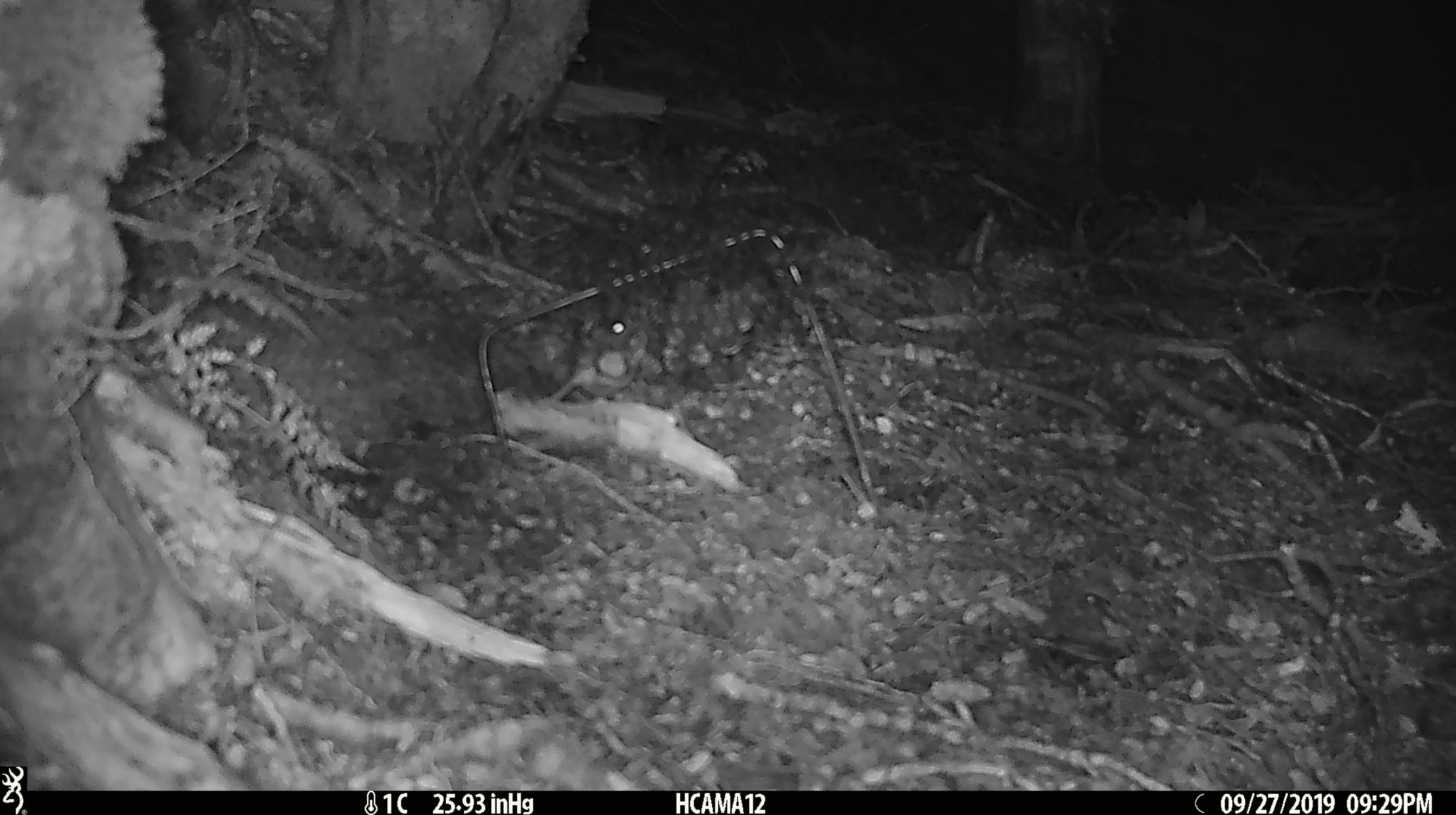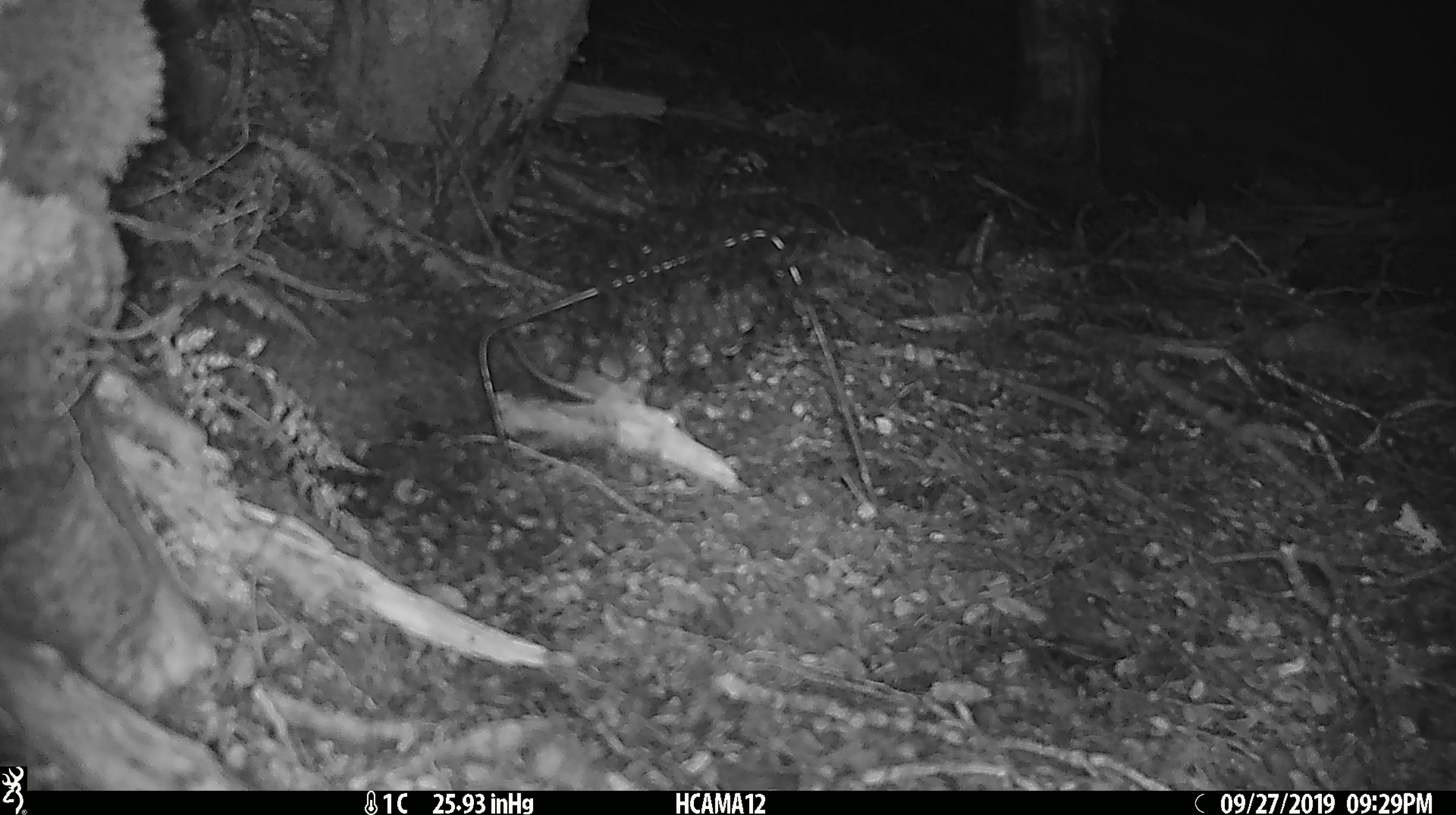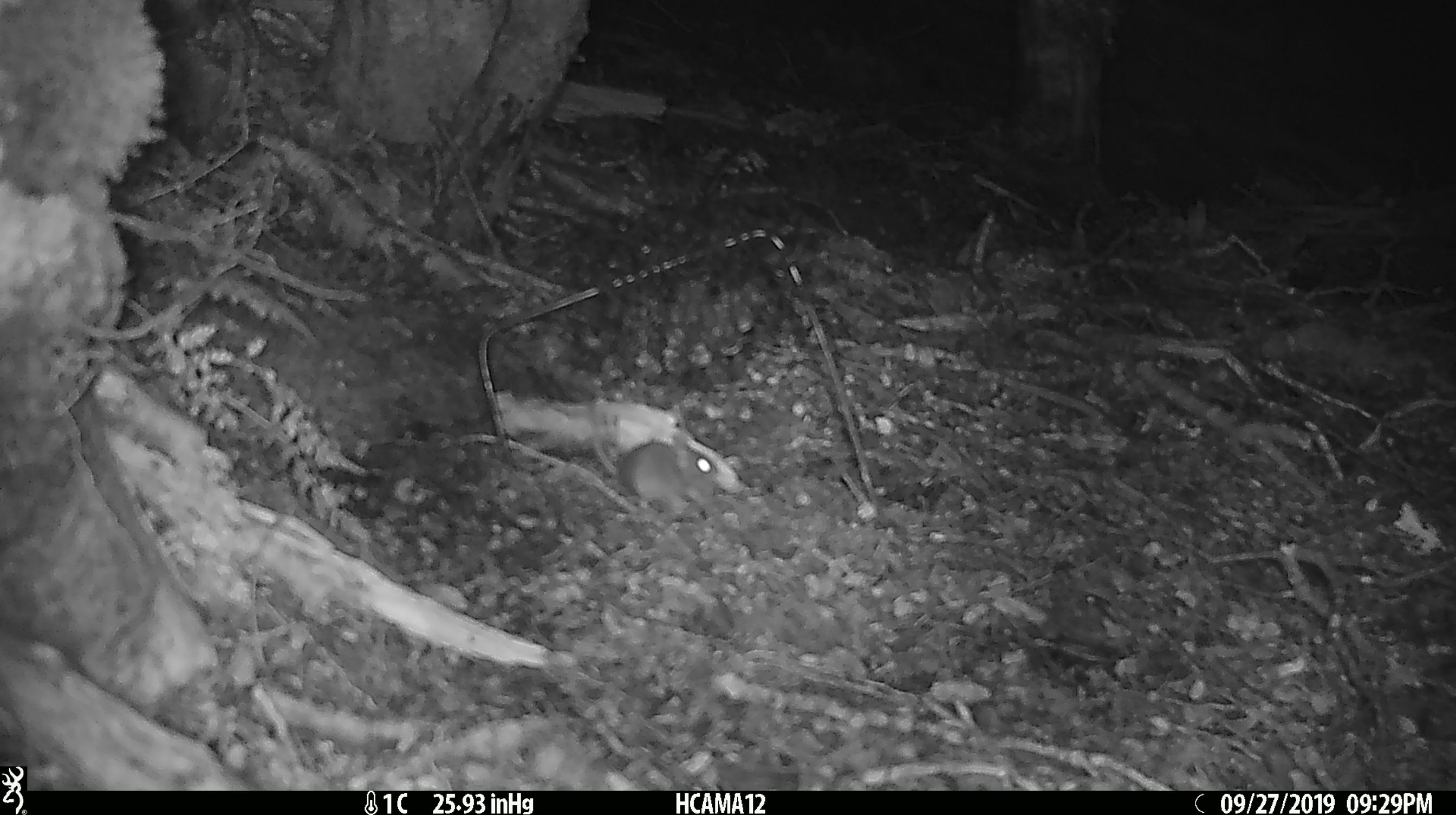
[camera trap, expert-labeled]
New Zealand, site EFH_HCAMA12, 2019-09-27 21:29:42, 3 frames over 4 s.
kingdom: Animalia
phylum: Chordata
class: Mammalia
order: Rodentia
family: Muridae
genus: Mus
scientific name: Mus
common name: mouse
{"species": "mouse (Mus)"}